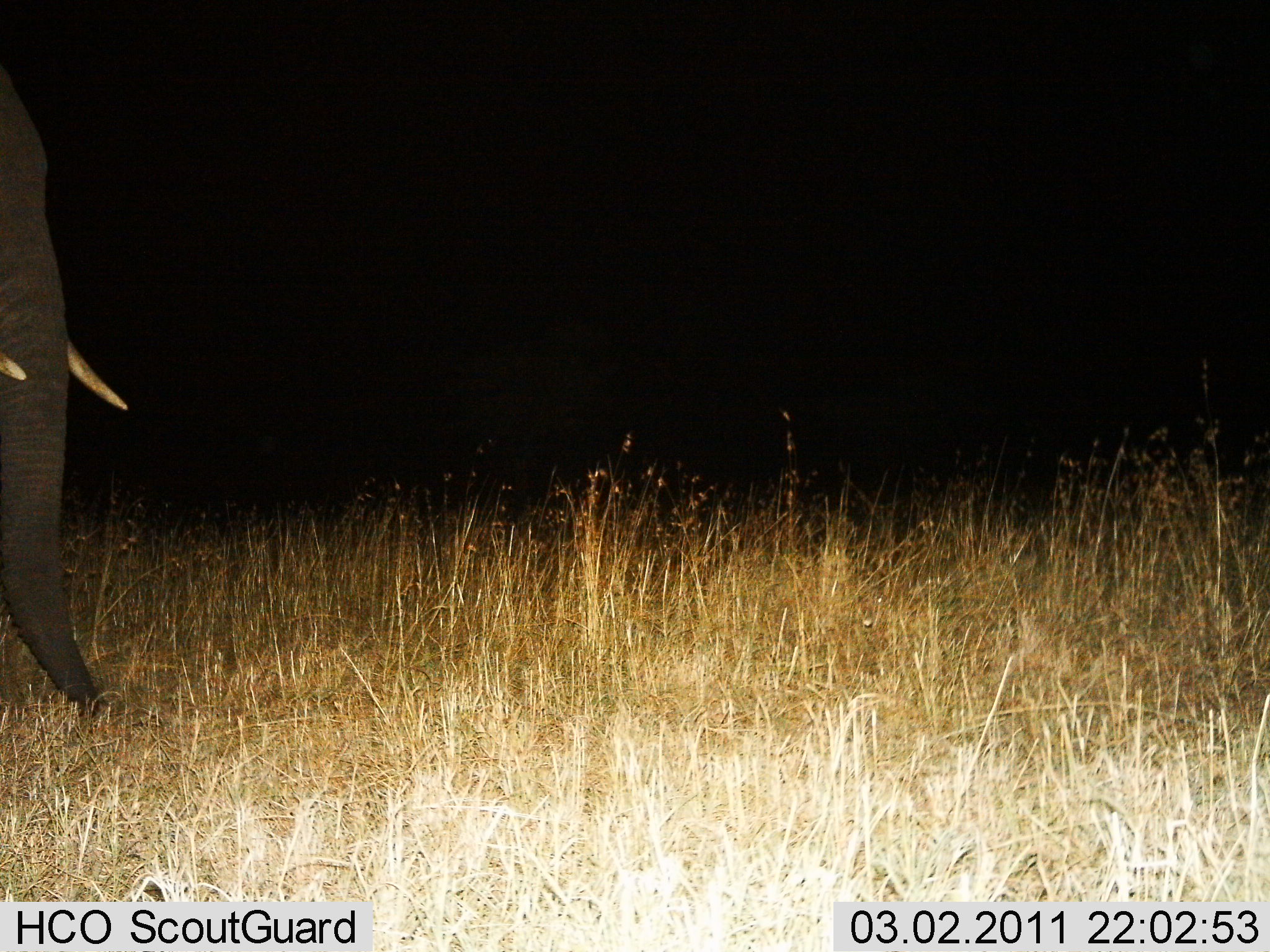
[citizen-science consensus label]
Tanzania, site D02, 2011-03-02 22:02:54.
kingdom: Animalia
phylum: Chordata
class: Mammalia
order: Proboscidea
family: Elephantidae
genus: Loxodonta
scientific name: Loxodonta africana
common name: african bush elephant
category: elephant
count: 1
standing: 50%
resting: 0%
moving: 50%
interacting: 0%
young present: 0%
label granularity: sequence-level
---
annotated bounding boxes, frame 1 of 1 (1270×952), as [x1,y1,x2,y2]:
animal: [0,76,130,722]